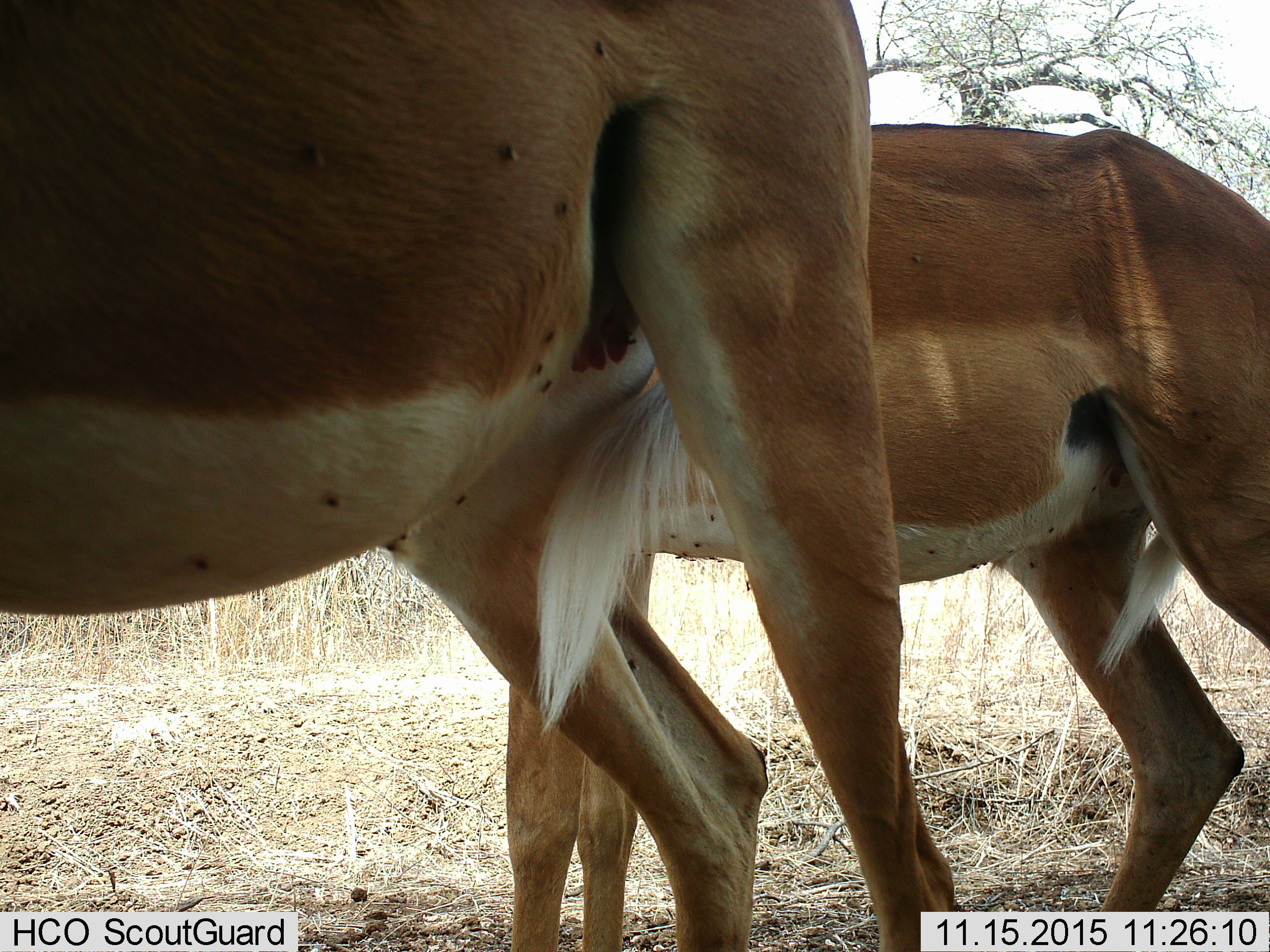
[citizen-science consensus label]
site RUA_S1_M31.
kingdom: Animalia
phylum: Chordata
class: Mammalia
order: Artiodactyla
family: Bovidae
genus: Aepyceros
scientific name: Aepyceros melampus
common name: impala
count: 2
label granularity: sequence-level